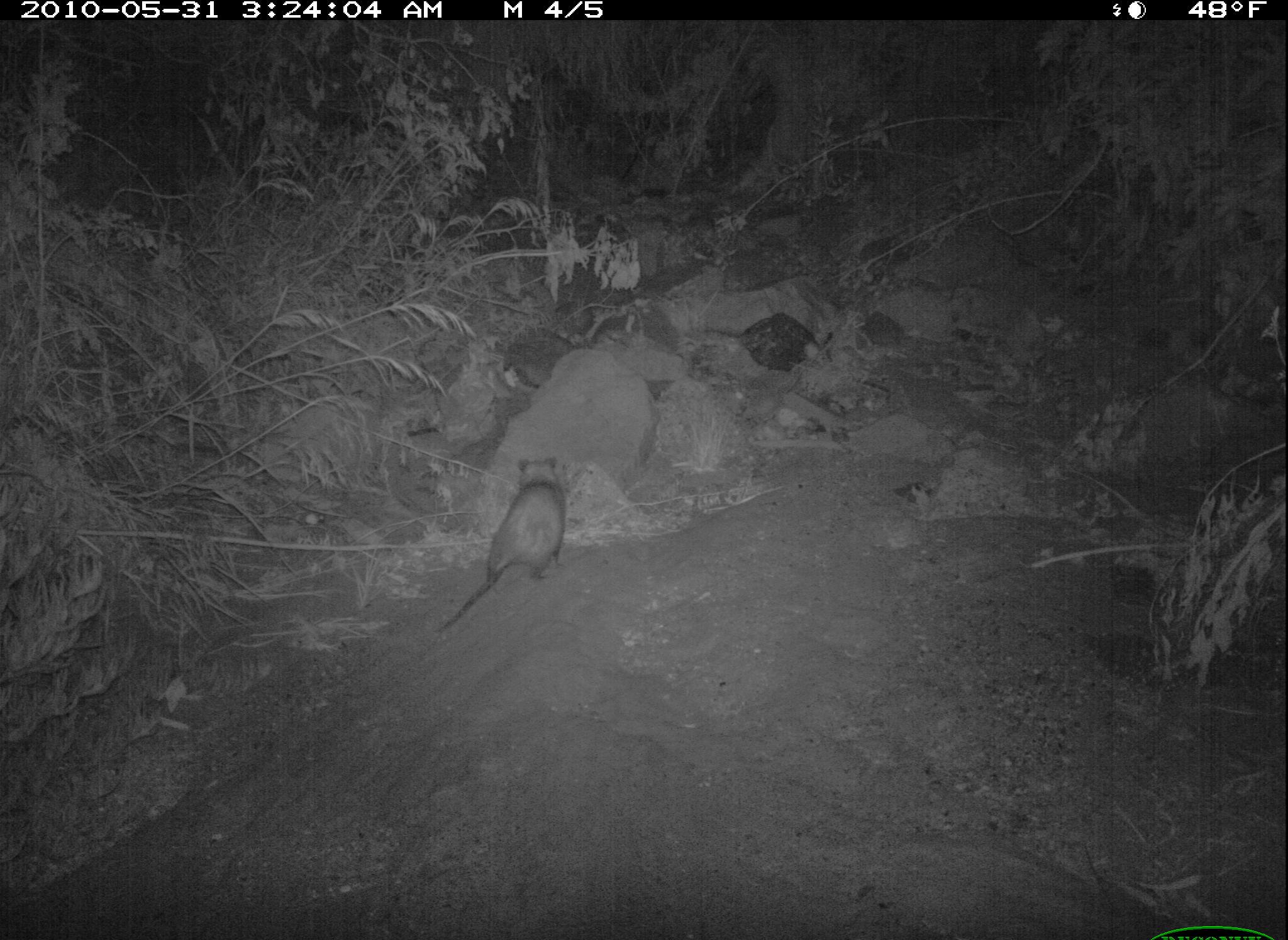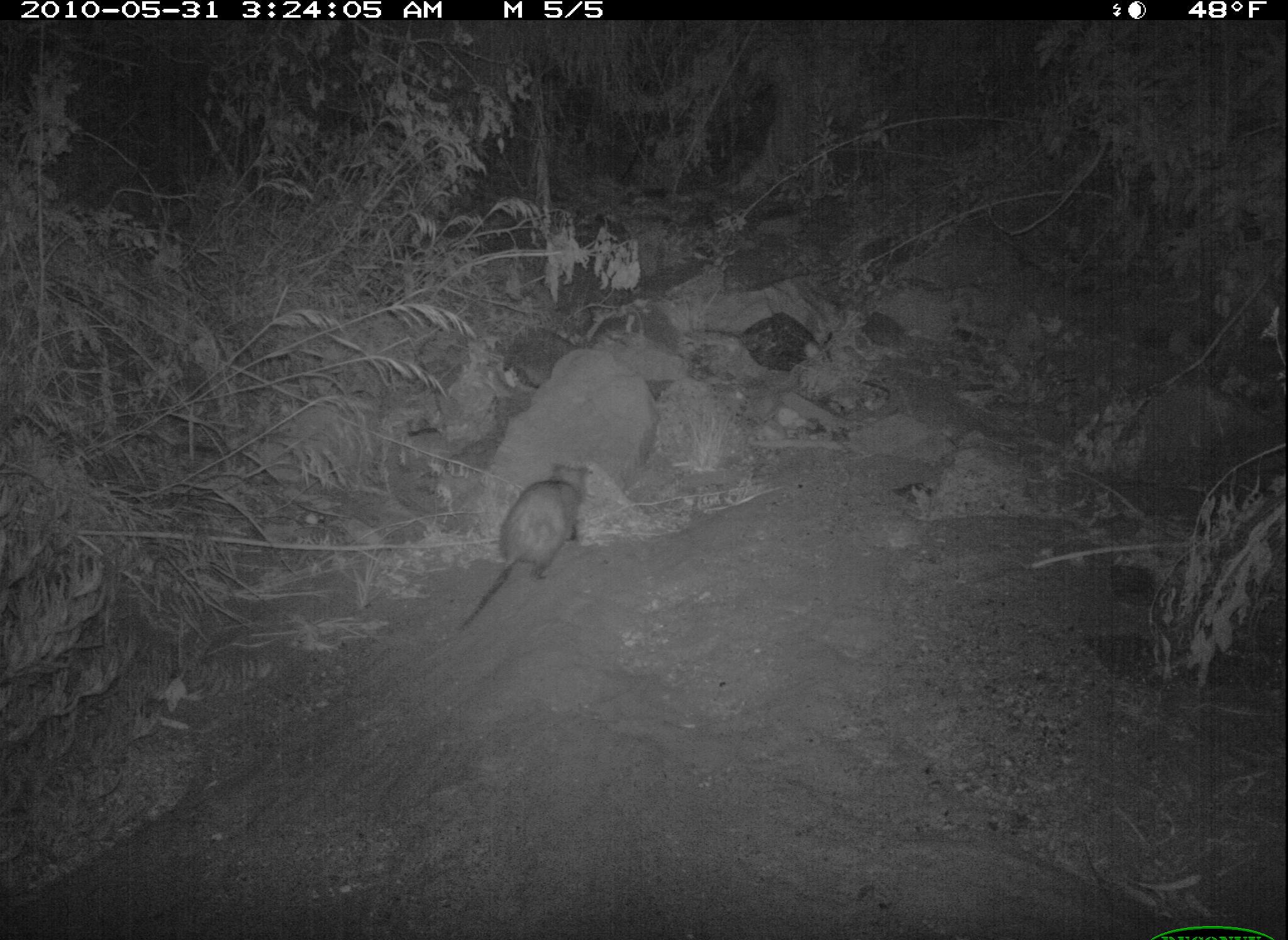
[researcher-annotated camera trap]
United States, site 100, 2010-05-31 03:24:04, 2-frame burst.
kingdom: Animalia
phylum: Chordata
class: Mammalia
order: Didelphimorphia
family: Didelphidae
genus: Didelphis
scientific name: Didelphis virginiana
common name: virginia opossum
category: opossum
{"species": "opossum (virginia opossum) (Didelphis virginiana)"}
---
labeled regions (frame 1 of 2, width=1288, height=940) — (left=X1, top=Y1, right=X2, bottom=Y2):
opossum: (left=430, top=449, right=581, bottom=639)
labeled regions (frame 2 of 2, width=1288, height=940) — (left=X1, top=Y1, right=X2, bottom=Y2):
opossum: (left=437, top=445, right=625, bottom=645)